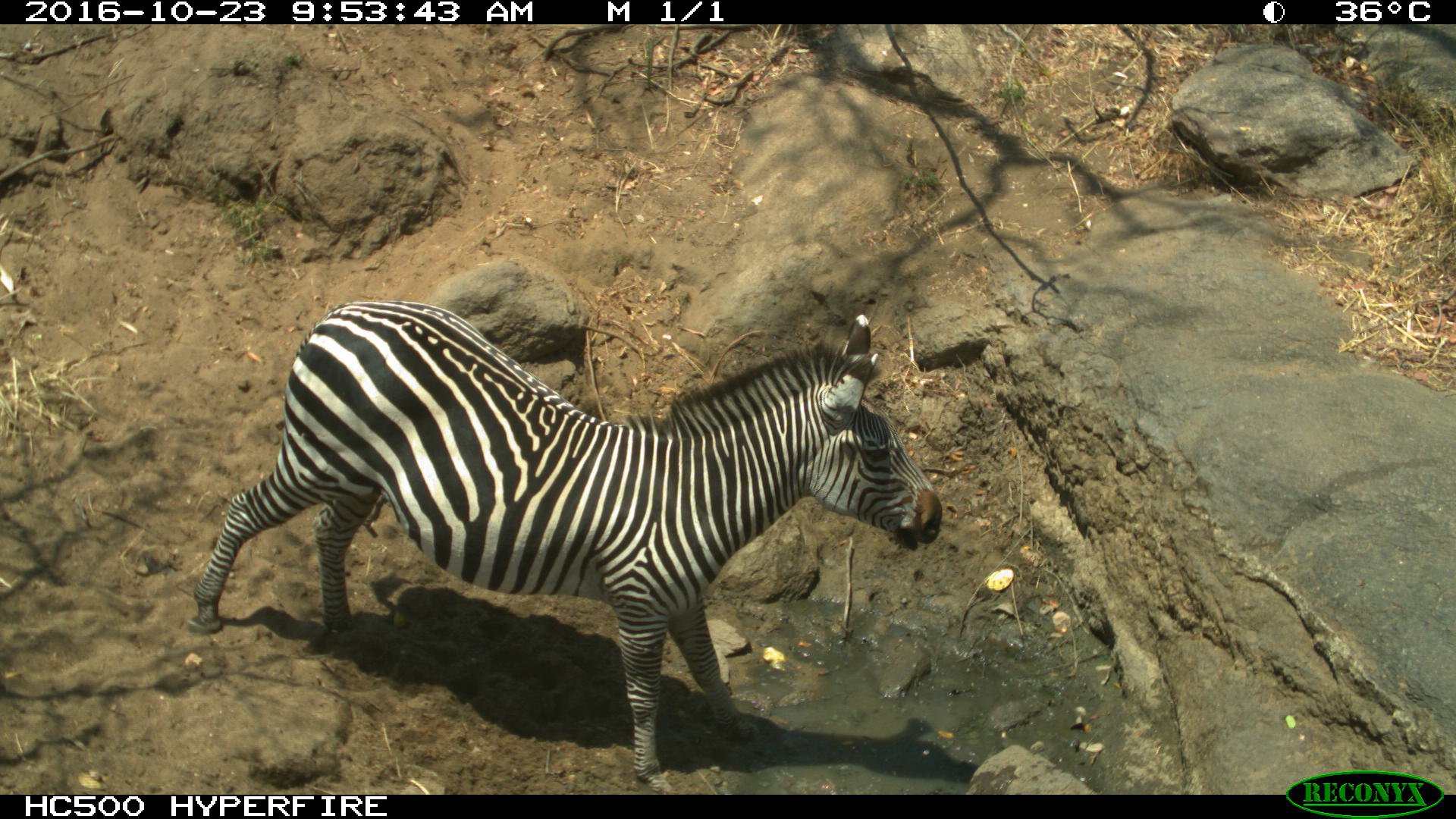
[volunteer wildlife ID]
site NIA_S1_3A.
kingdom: Animalia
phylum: Chordata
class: Mammalia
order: Perissodactyla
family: Equidae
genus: Equus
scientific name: Equus quagga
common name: plains zebra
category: zebraplains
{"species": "zebraplains (plains zebra) (Equus quagga)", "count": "1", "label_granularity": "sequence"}